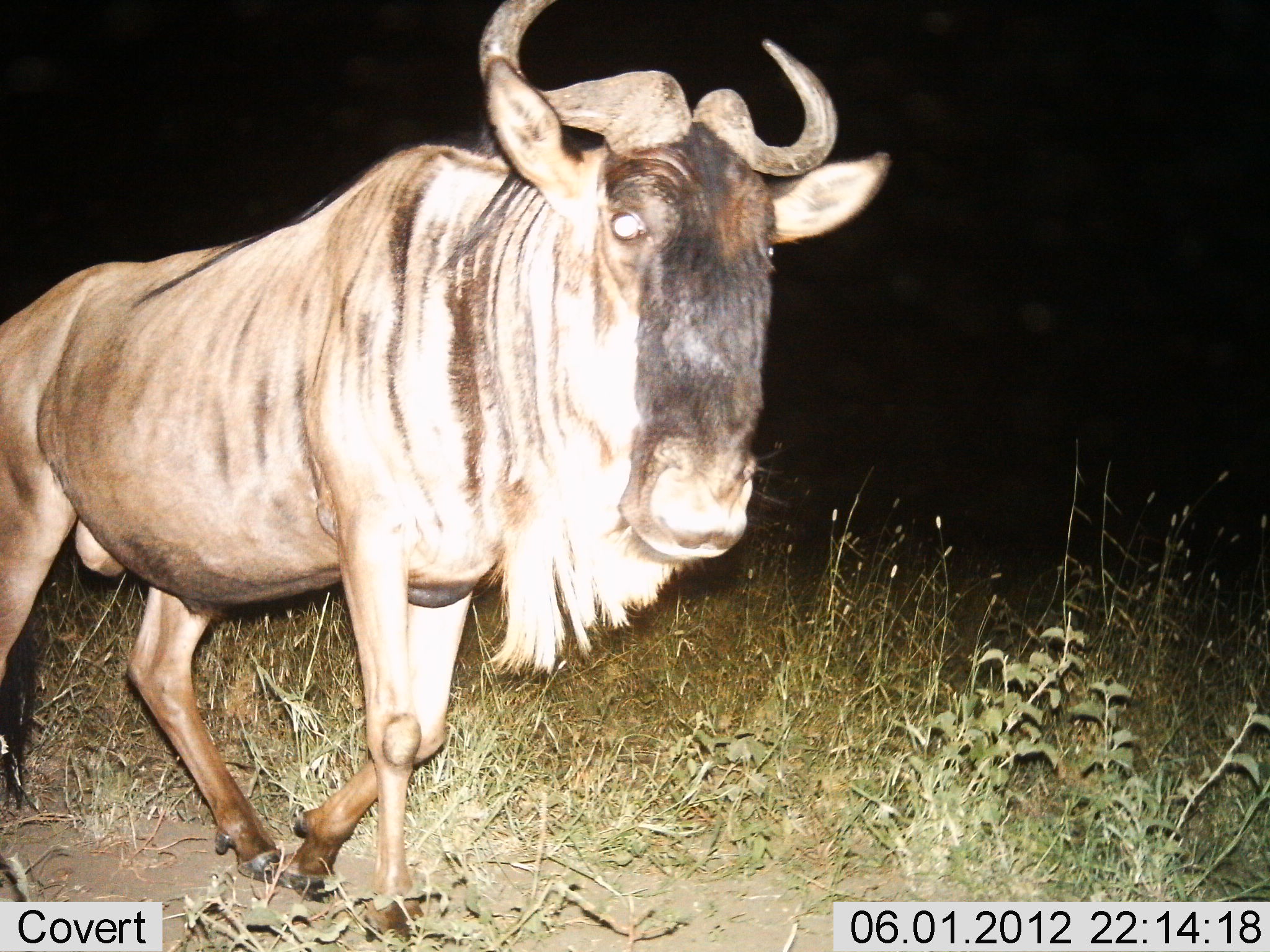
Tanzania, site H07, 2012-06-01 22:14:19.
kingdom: Animalia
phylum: Chordata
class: Mammalia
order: Artiodactyla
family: Bovidae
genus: Connochaetes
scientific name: Connochaetes taurinus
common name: blue wildebeest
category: wildebeest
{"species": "wildebeest (blue wildebeest) (Connochaetes taurinus)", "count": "1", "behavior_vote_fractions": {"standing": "40%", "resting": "0%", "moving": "60%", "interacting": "0%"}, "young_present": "0%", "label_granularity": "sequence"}